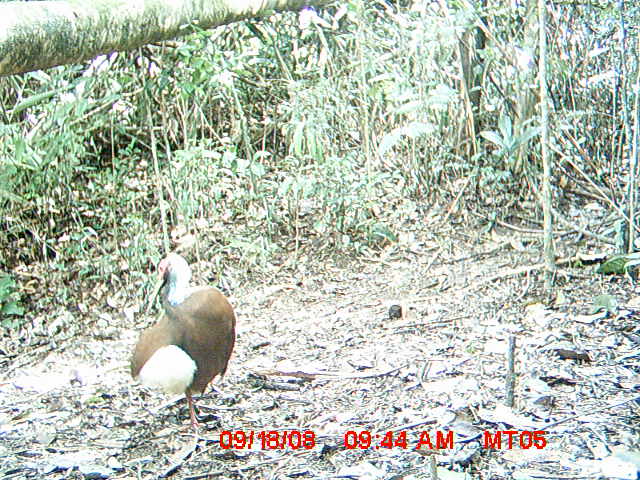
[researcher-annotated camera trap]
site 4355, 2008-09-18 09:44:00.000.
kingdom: Animalia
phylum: Chordata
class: Aves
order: Cuculiformes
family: Cuculidae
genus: Coua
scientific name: Coua serriana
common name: red-breasted coua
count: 2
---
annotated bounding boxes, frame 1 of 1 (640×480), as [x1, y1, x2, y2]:
coua serriana: [129, 251, 236, 434]